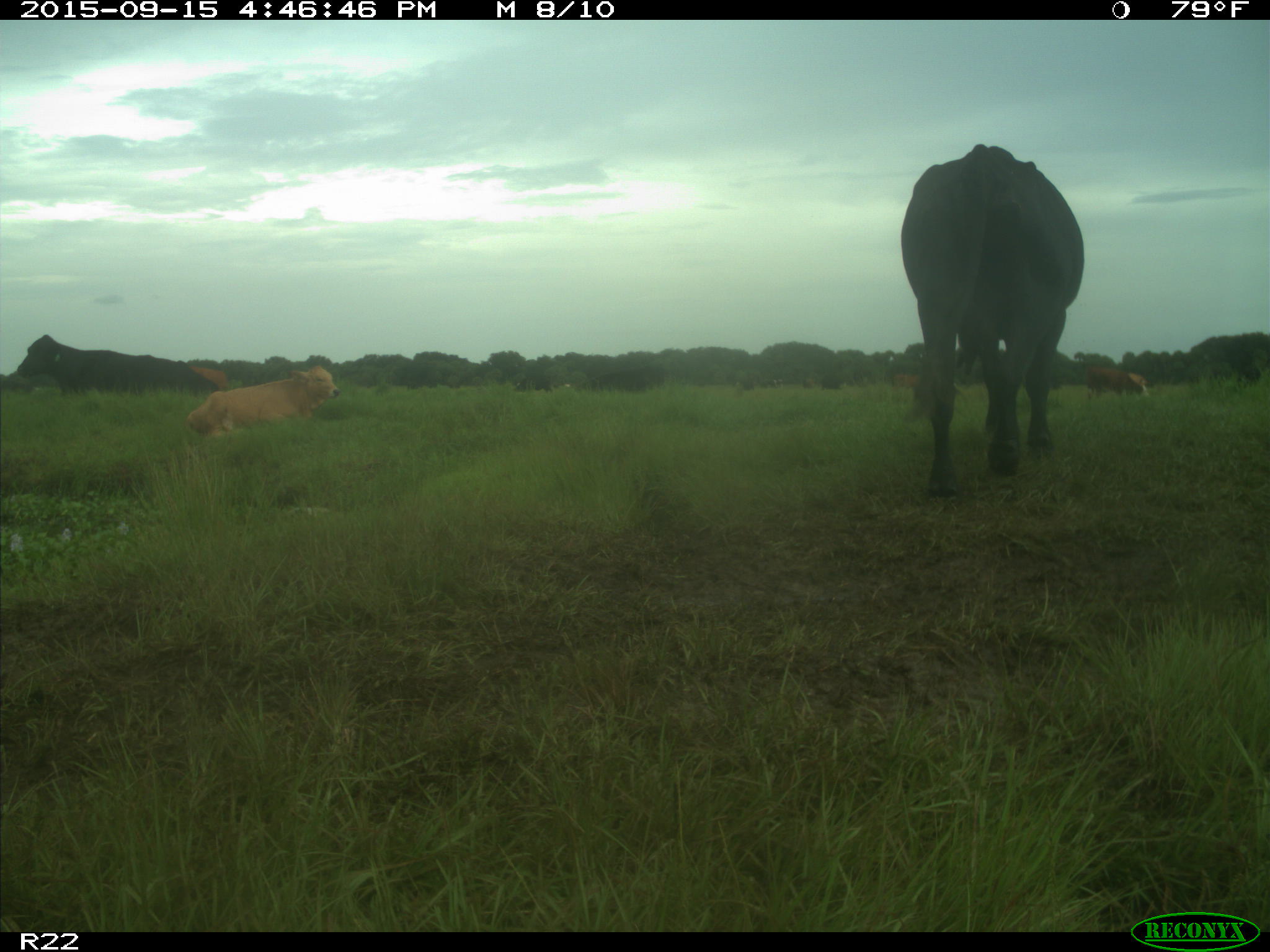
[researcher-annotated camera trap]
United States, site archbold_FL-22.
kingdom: Animalia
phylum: Chordata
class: Mammalia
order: Artiodactyla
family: Bovidae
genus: Bos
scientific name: Bos taurus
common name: domestic cow